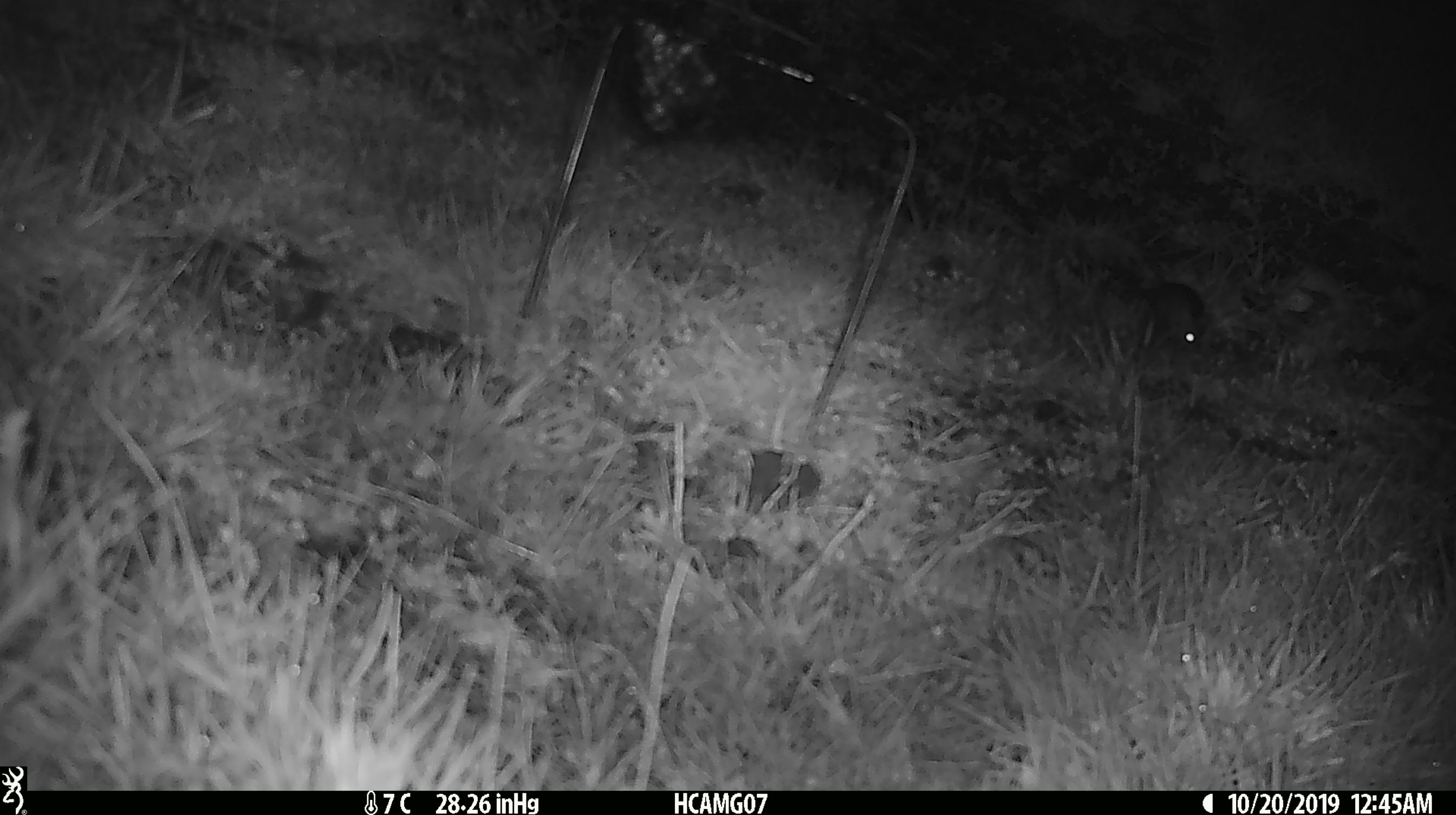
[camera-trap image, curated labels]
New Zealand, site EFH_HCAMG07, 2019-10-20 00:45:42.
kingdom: Animalia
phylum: Chordata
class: Mammalia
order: Rodentia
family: Muridae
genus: Mus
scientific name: Mus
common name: mouse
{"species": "mouse (Mus)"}